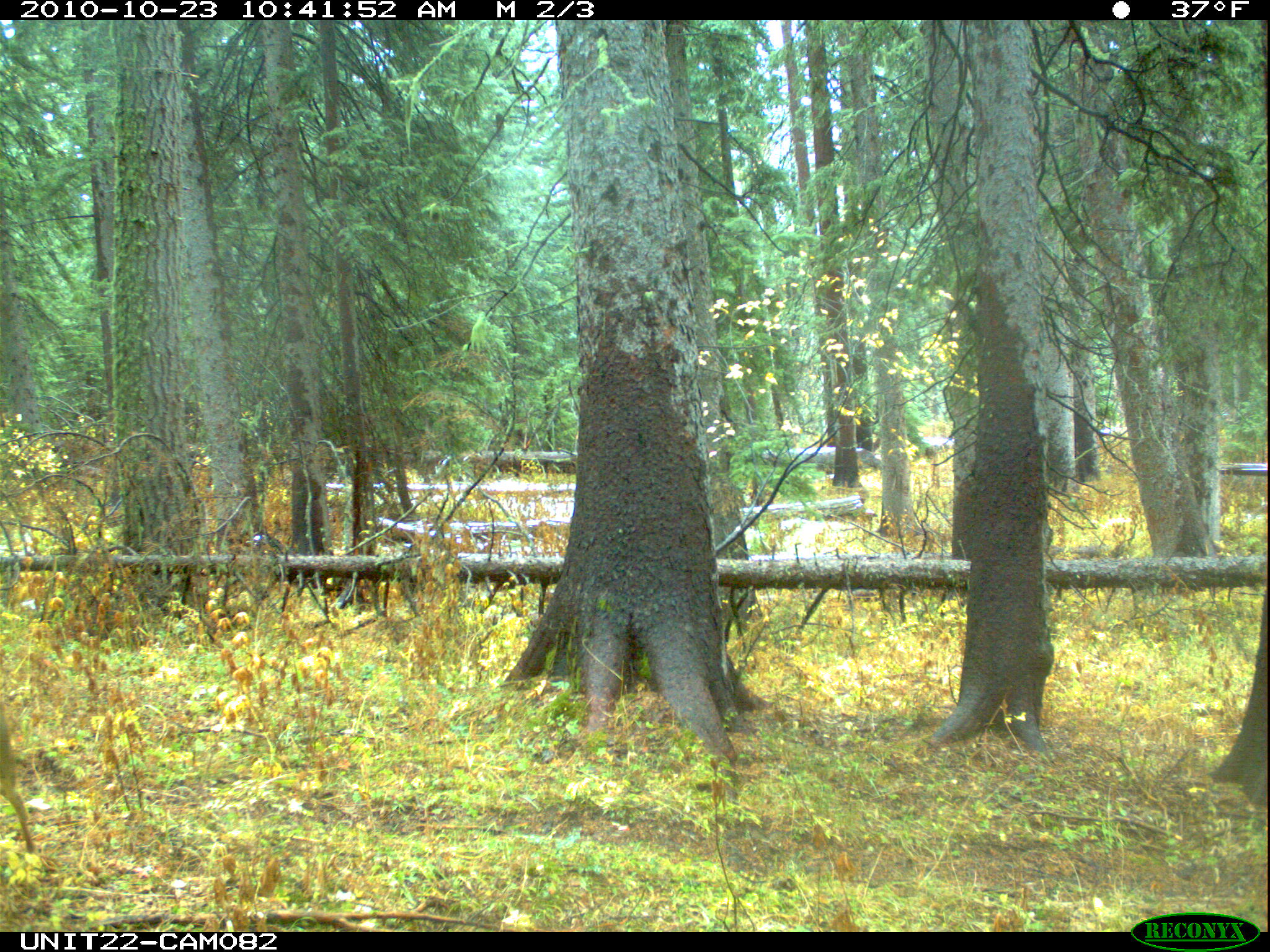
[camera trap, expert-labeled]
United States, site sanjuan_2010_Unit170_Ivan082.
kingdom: Animalia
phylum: Chordata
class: Mammalia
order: Artiodactyla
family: Cervidae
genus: Odocoileus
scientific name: Odocoileus hemionus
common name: mule deer